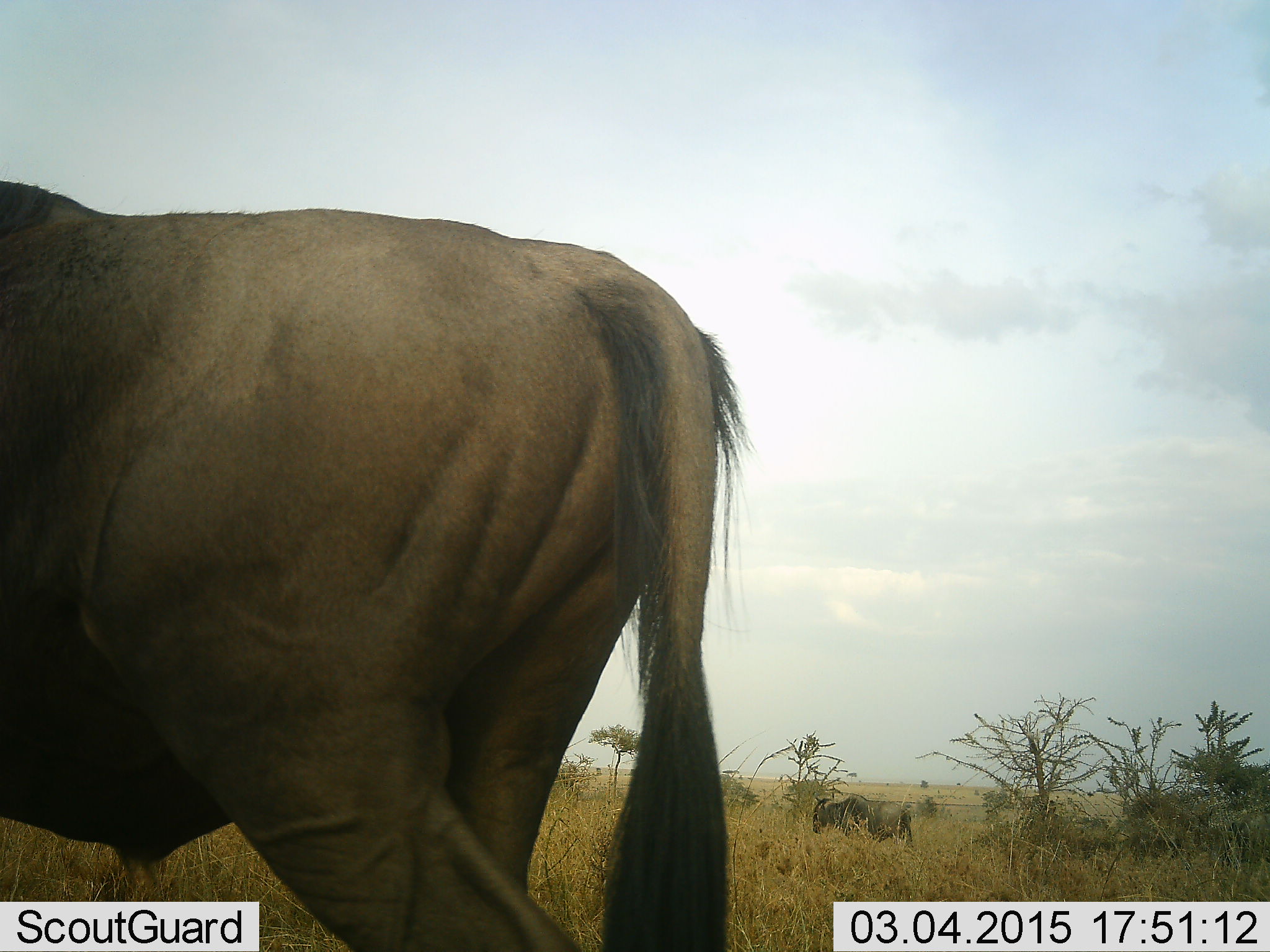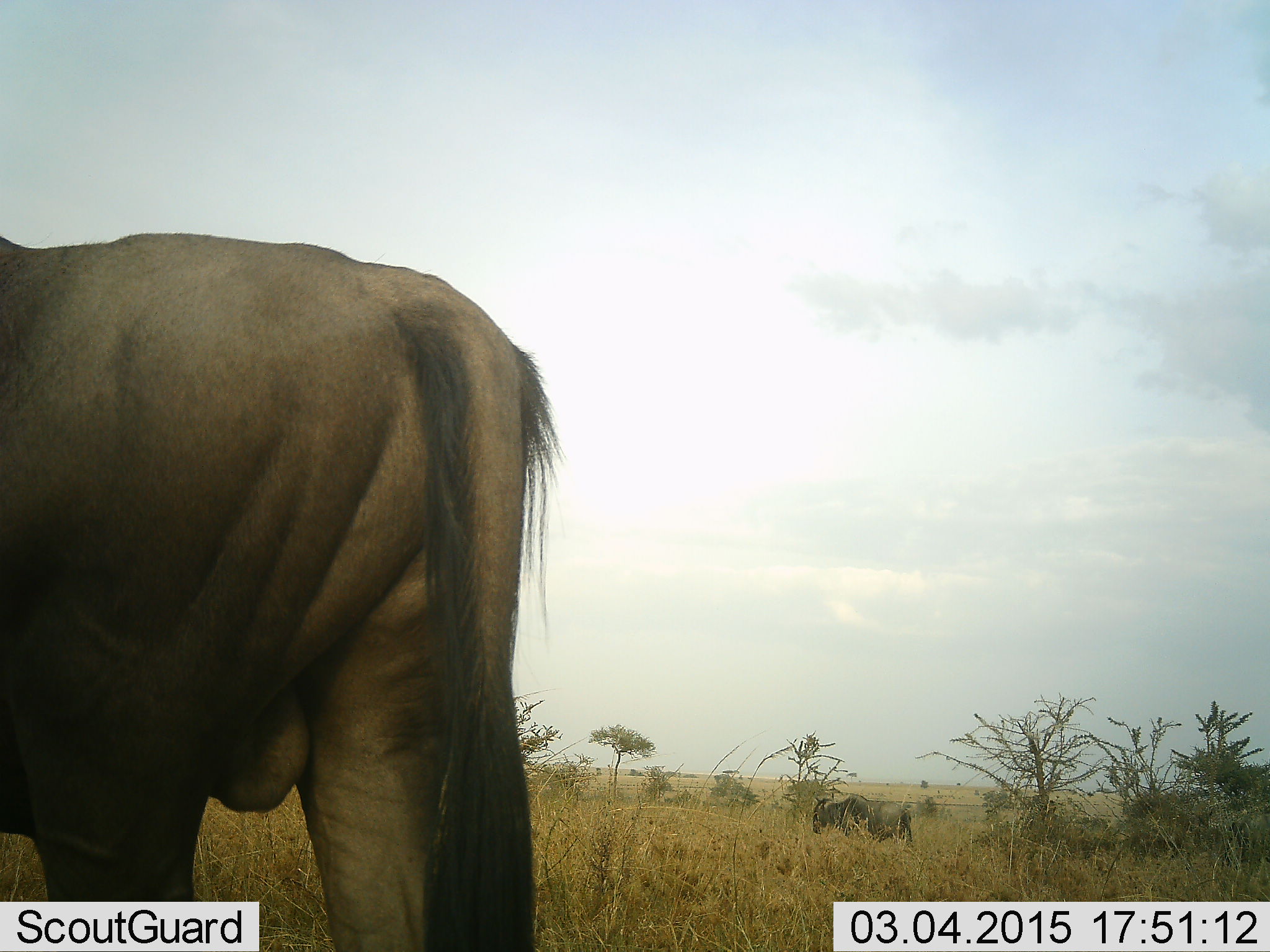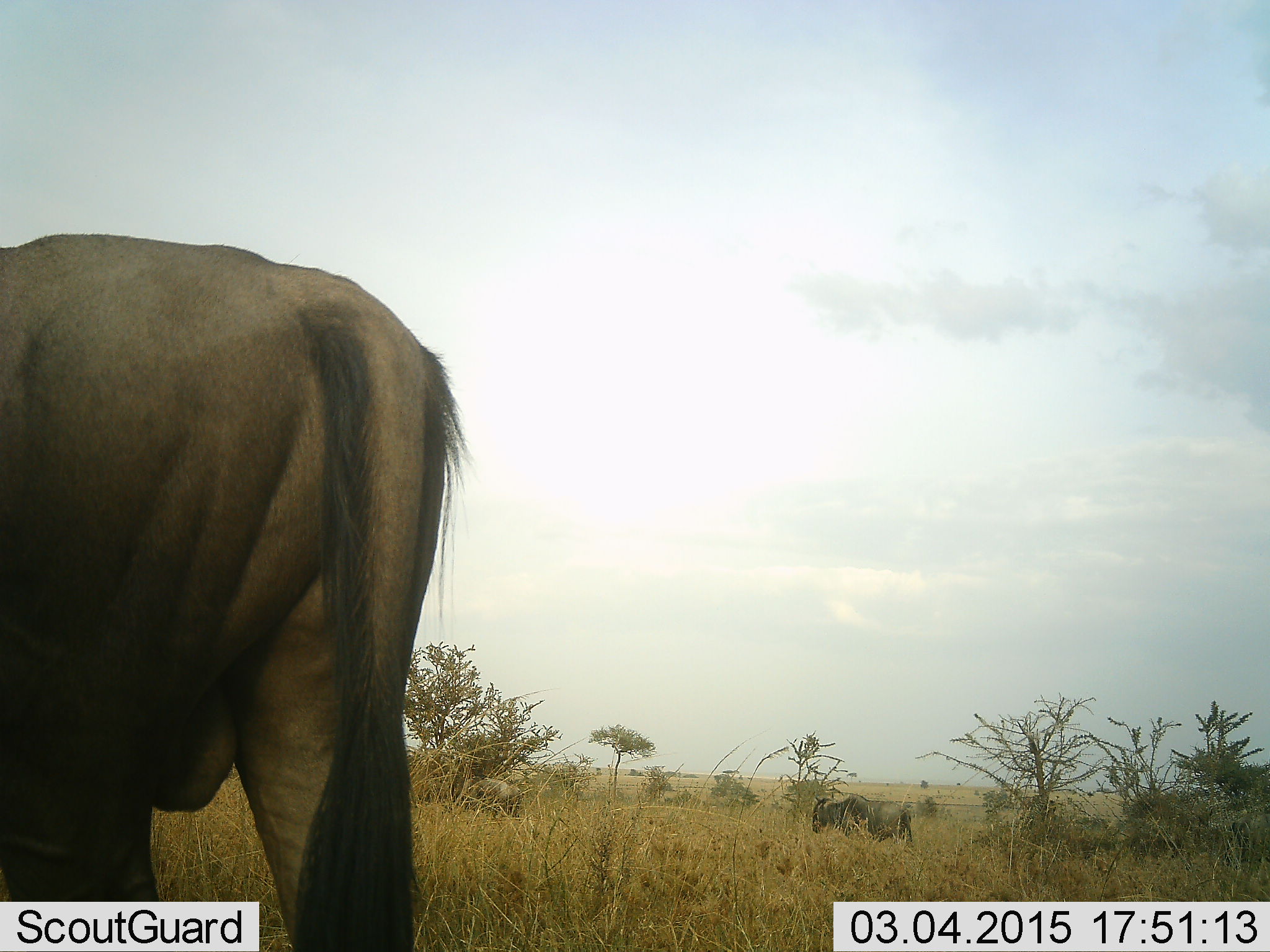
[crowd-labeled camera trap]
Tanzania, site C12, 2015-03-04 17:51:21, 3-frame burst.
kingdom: Animalia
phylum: Chordata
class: Mammalia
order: Artiodactyla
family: Bovidae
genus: Connochaetes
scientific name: Connochaetes taurinus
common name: blue wildebeest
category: wildebeest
Wildebeest (blue wildebeest) (Connochaetes taurinus), count 1. Behavior (volunteer vote fractions): standing 60%, resting 0%, moving 80%, interacting 0%. Young present (vote fraction): 0%. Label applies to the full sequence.